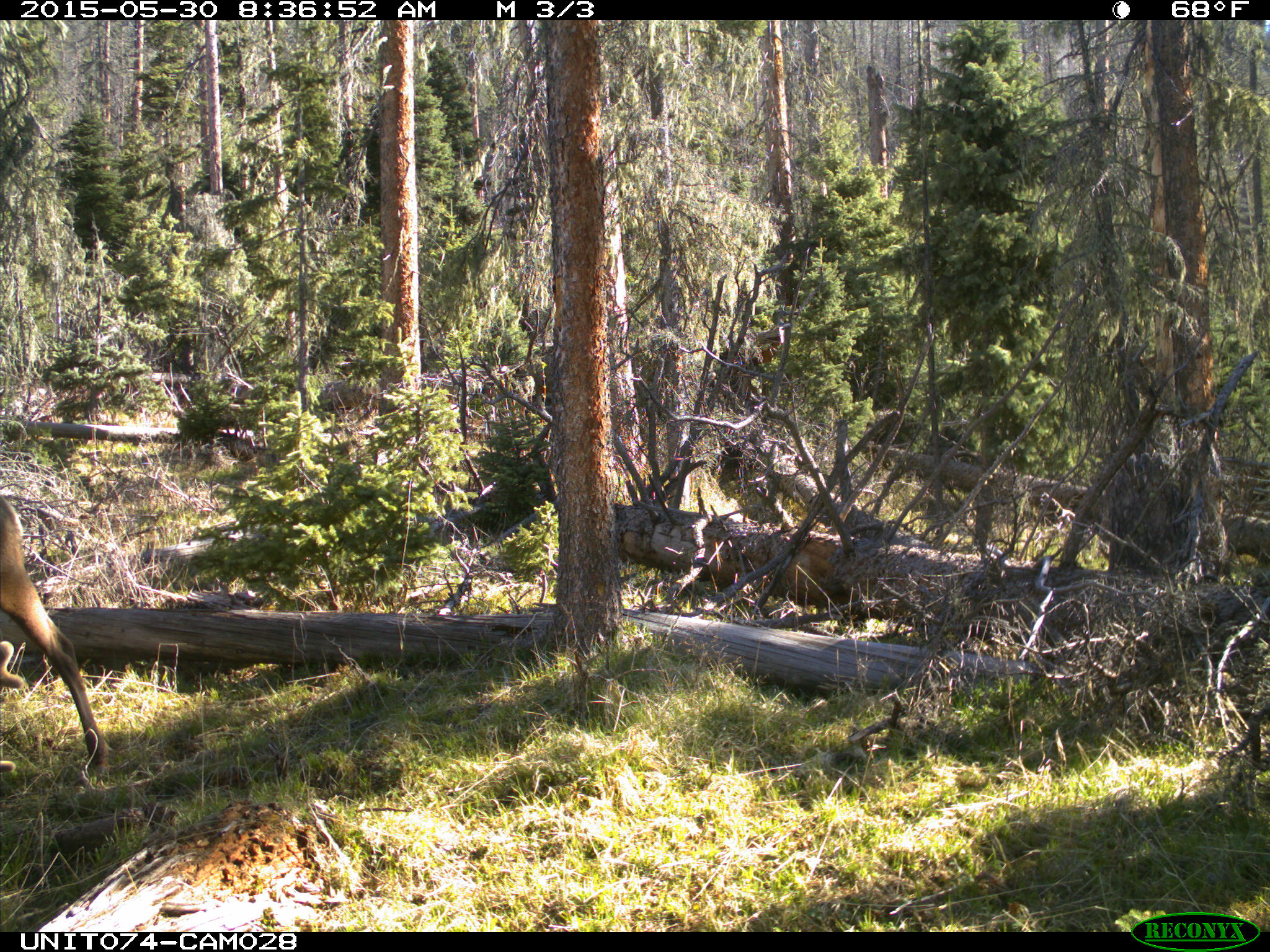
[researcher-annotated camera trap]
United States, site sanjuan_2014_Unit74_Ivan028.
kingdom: Animalia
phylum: Chordata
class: Mammalia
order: Artiodactyla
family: Cervidae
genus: Cervus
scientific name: Cervus elaphus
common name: red deer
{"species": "Cervus elaphus (red deer)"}